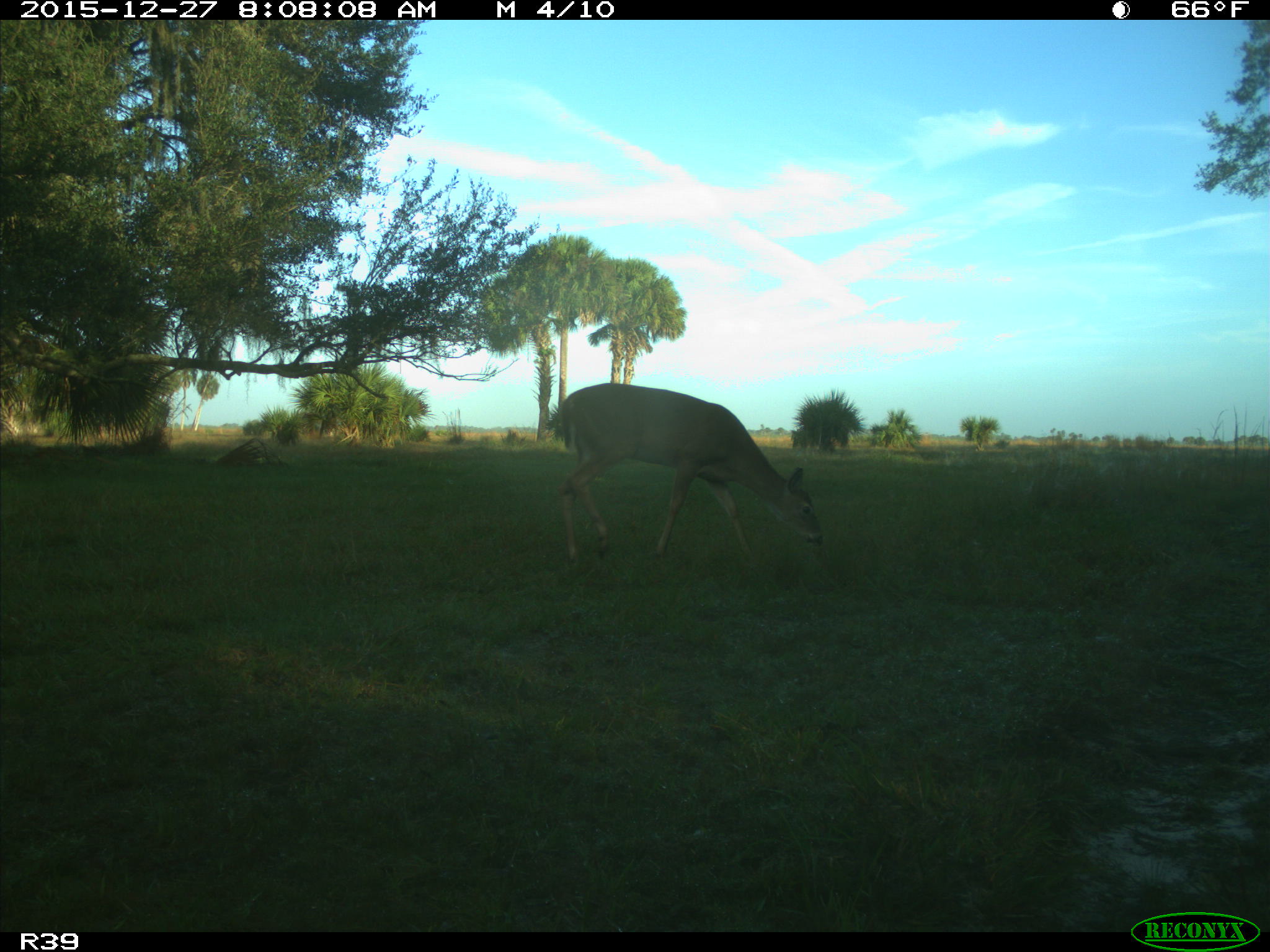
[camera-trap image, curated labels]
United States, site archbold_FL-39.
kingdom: Animalia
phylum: Chordata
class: Mammalia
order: Artiodactyla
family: Cervidae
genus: Odocoileus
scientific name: Odocoileus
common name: deer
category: unidentified deer